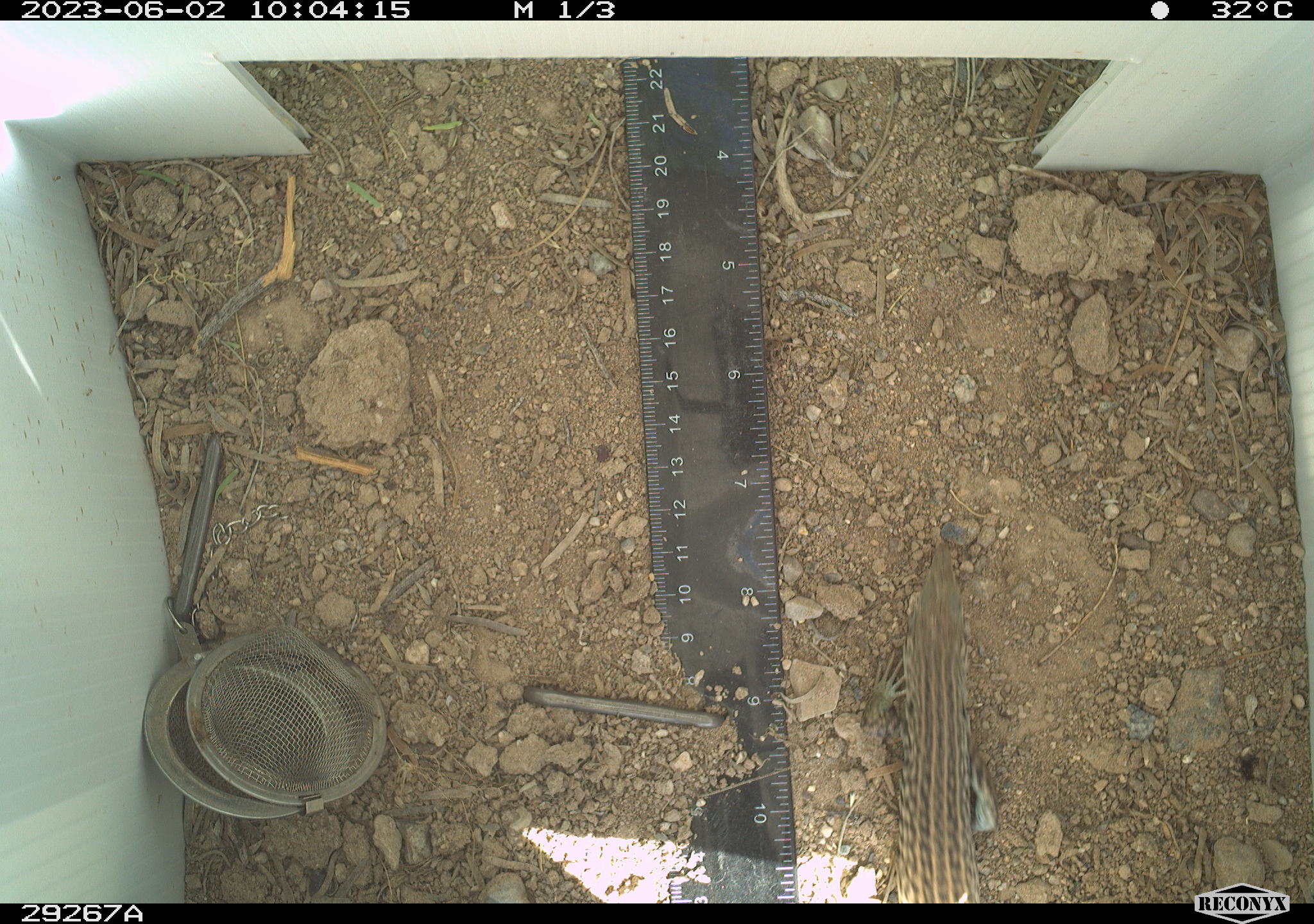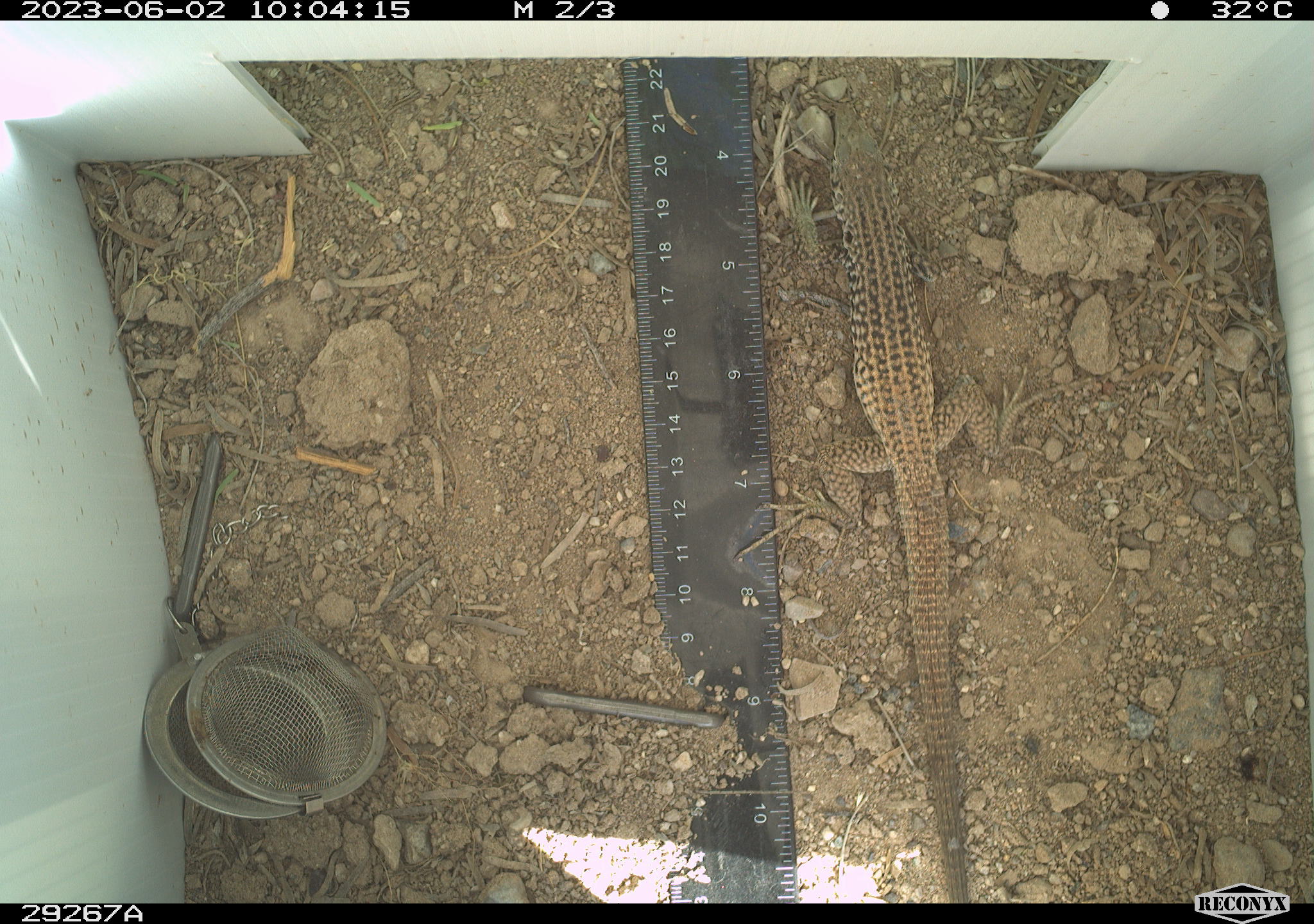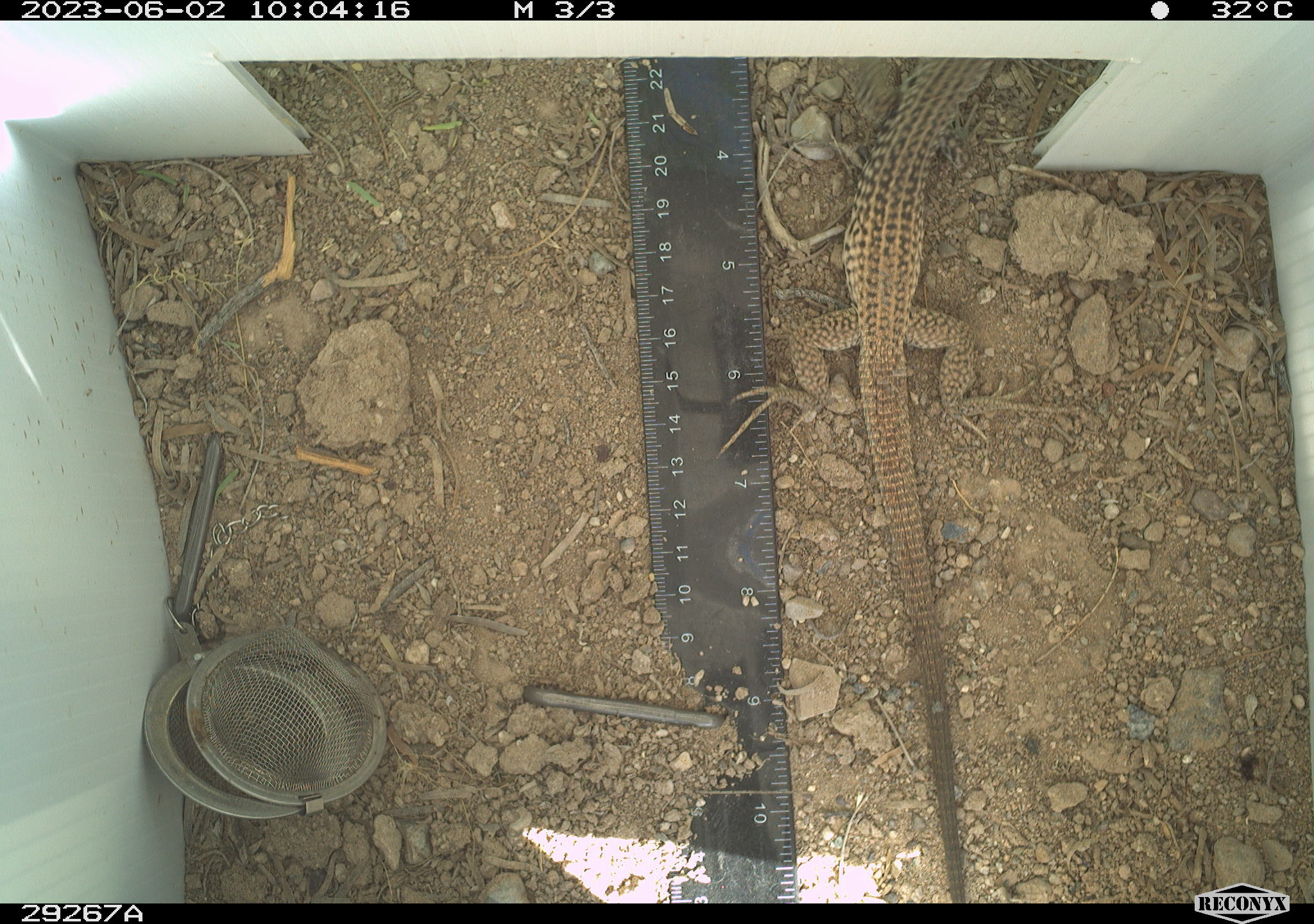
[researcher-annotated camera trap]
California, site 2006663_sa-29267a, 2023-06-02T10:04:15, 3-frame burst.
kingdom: Animalia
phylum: Chordata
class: Reptilia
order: Squamata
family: Teiidae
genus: Aspidoscelis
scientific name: Aspidoscelis tigris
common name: western whiptail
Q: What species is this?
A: Western whiptail (Aspidoscelis tigris).